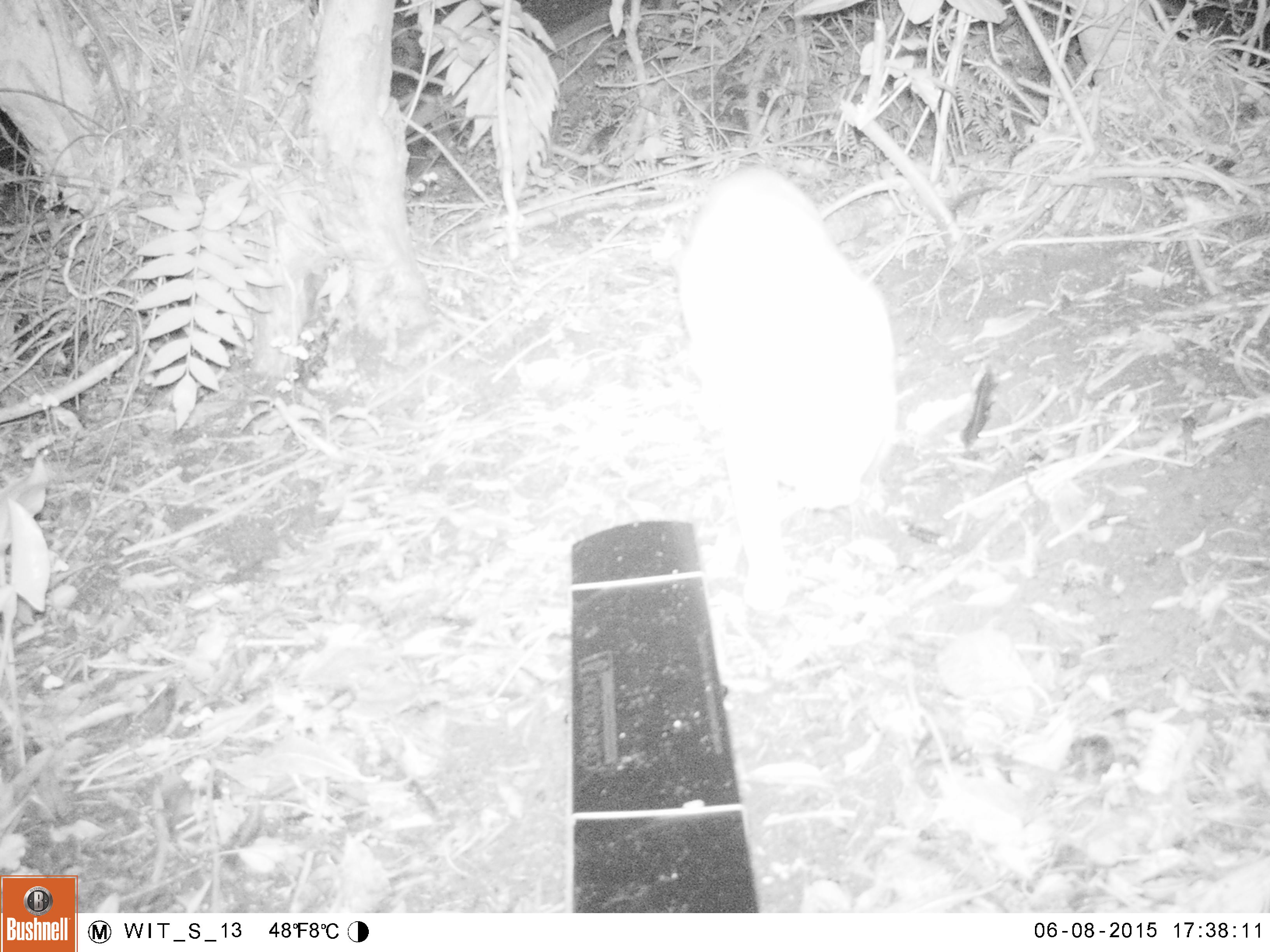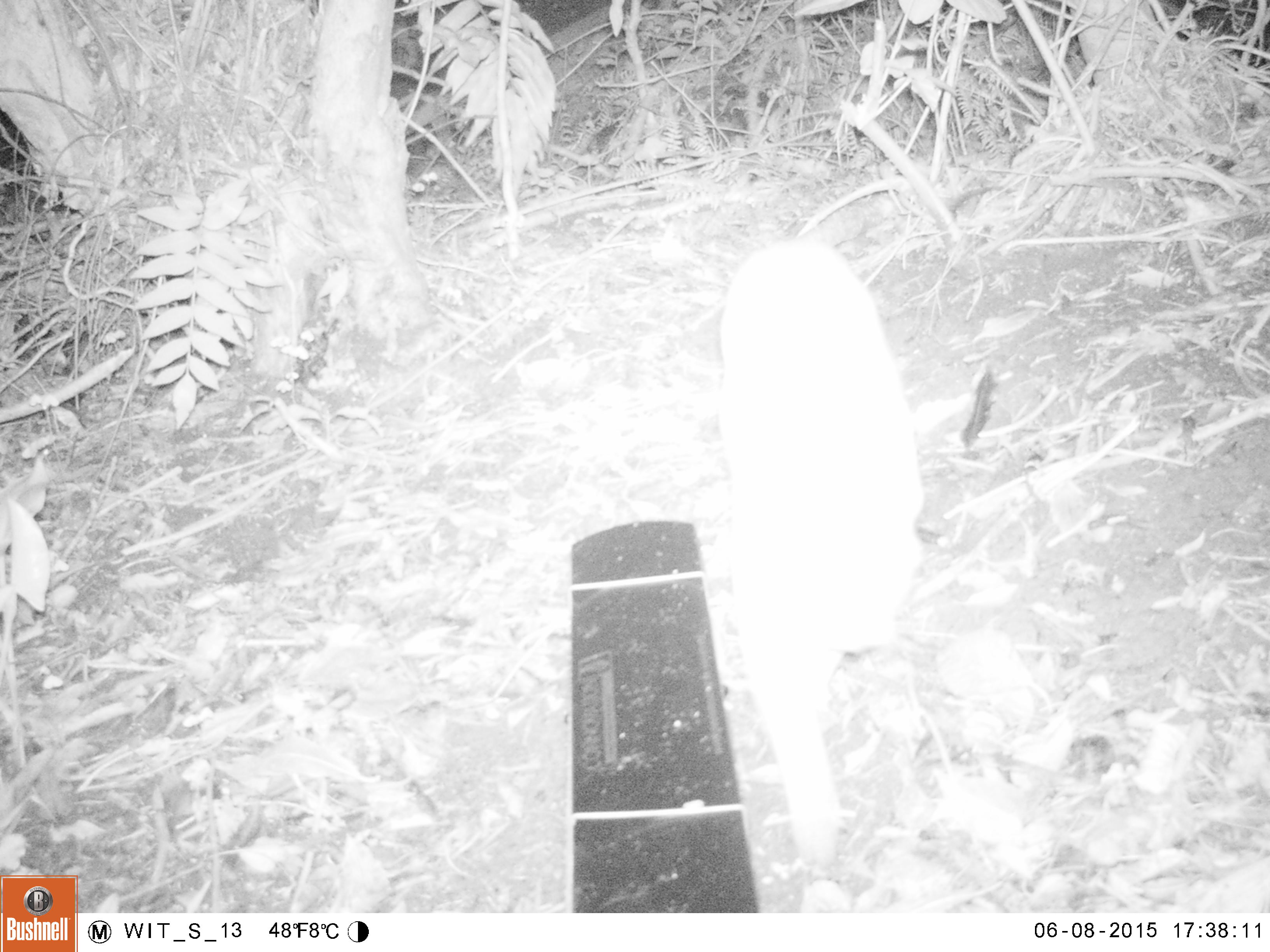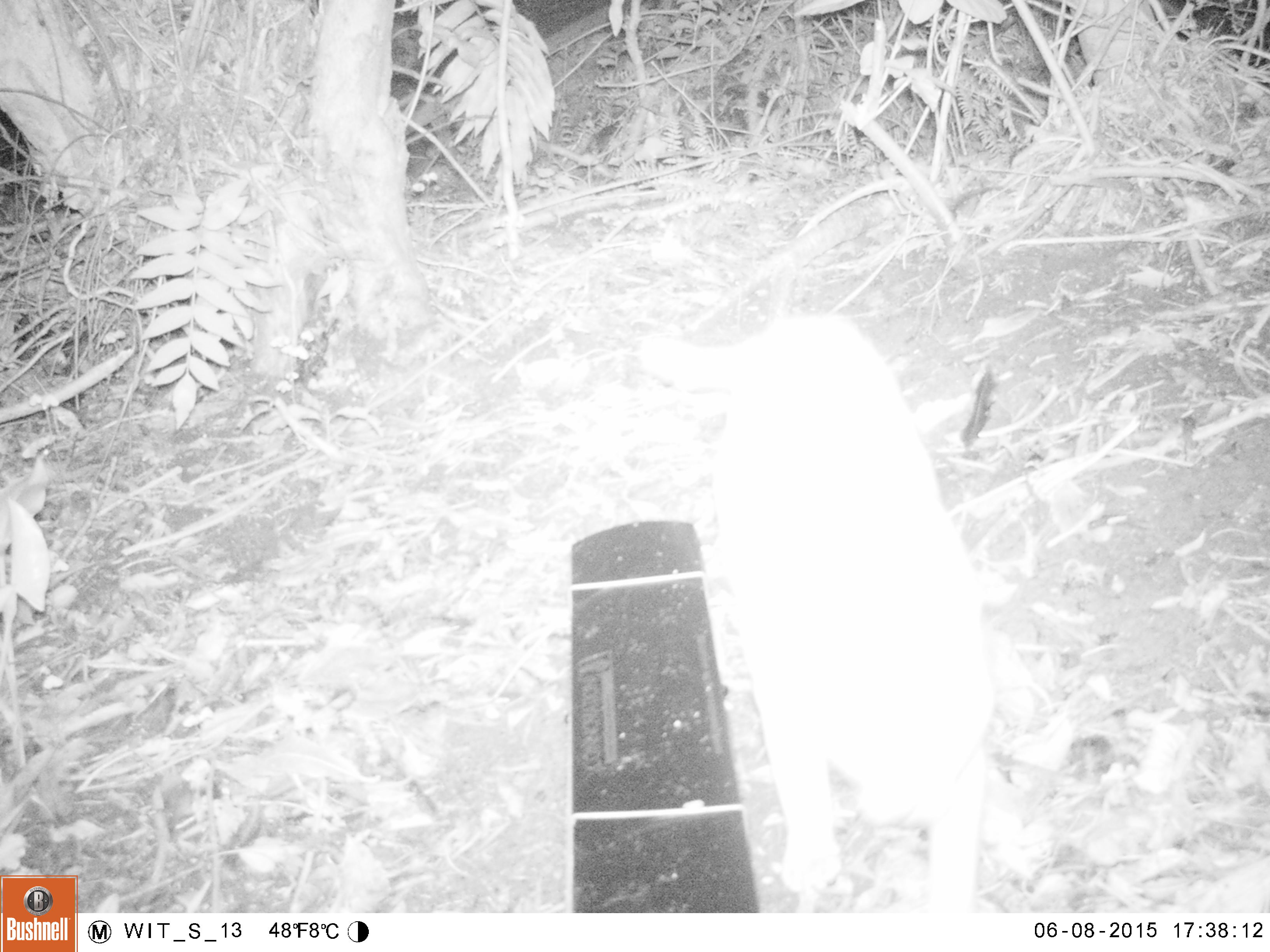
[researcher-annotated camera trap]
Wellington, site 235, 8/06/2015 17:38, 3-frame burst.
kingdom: Animalia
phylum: Chordata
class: Mammalia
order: Carnivora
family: Felidae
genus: Felis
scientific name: Felis catus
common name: cat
Cat (Felis catus).